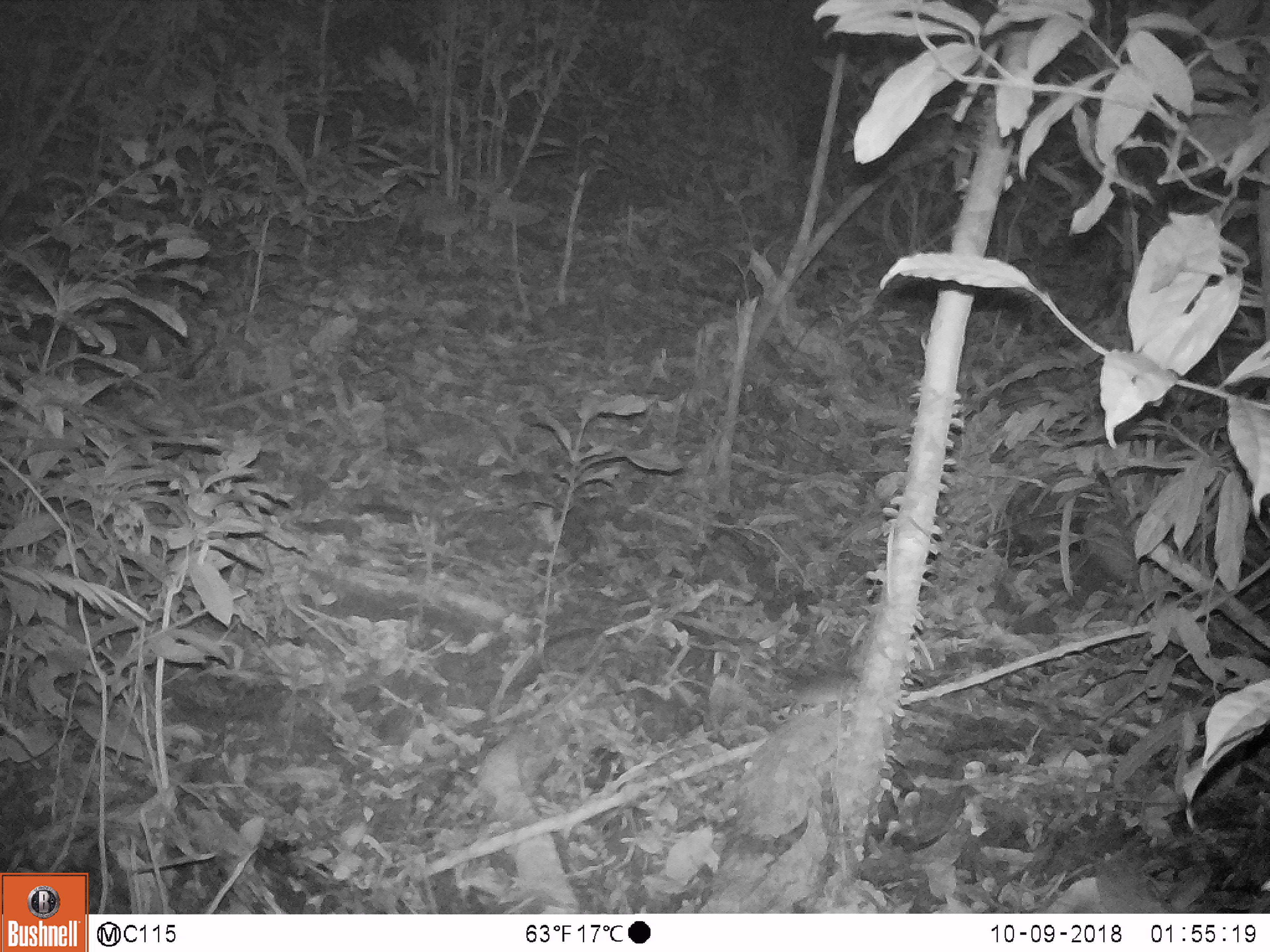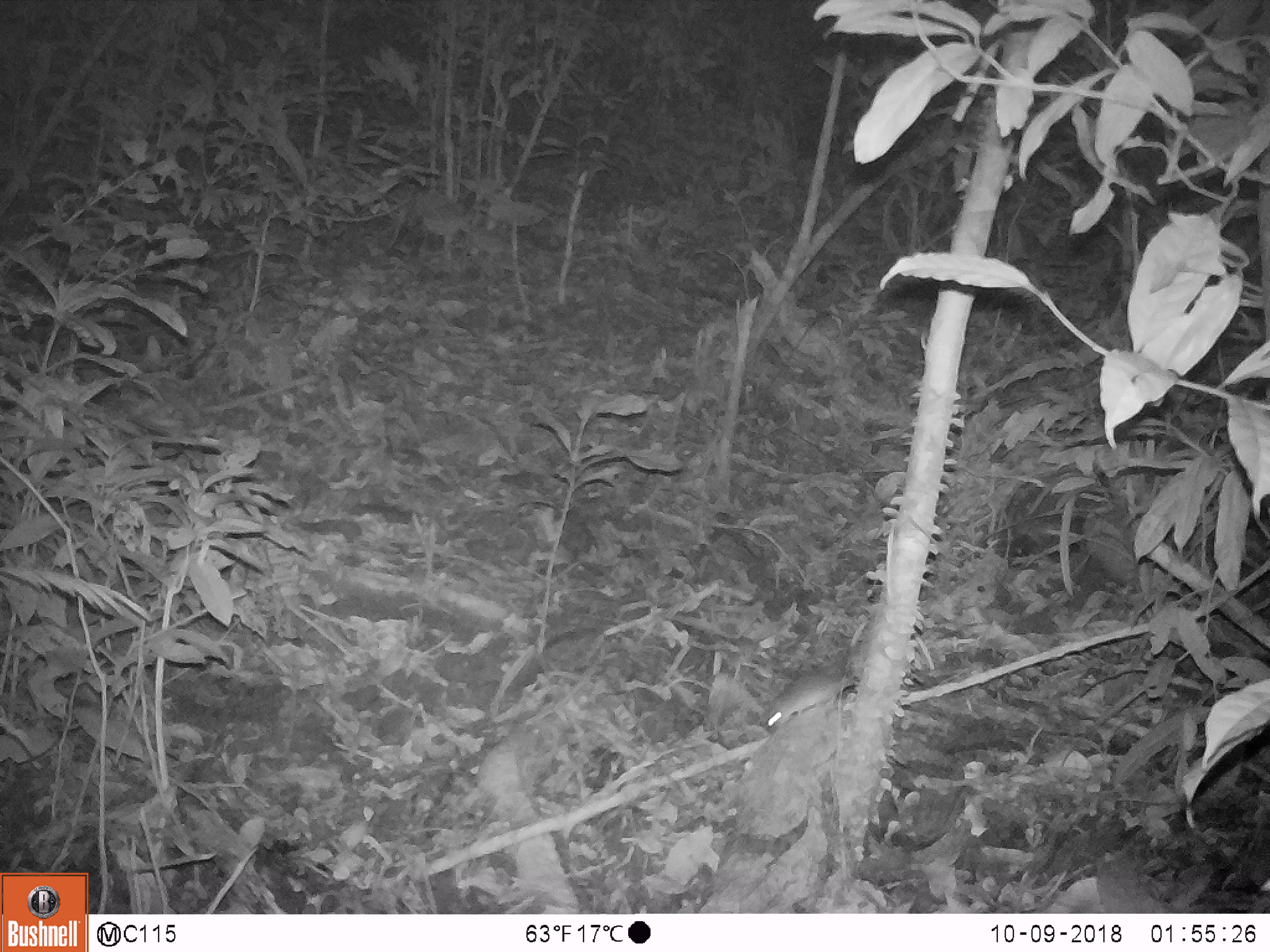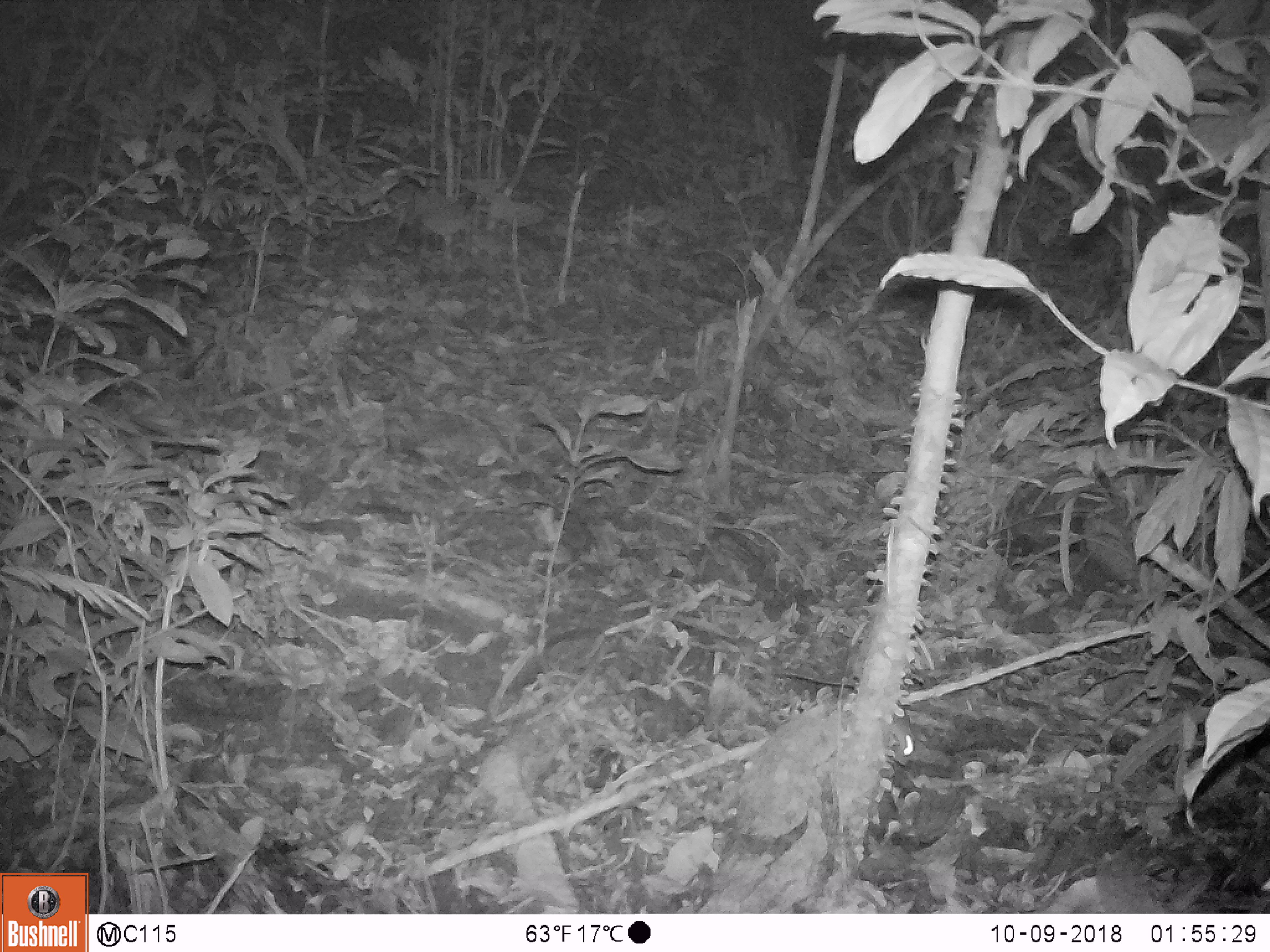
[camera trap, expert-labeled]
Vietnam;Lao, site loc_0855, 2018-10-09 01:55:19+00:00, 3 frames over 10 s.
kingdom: Animalia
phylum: Chordata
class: Mammalia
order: Rodentia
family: Muridae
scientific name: Muridae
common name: old-world mice and rats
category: unidentified murid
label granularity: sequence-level